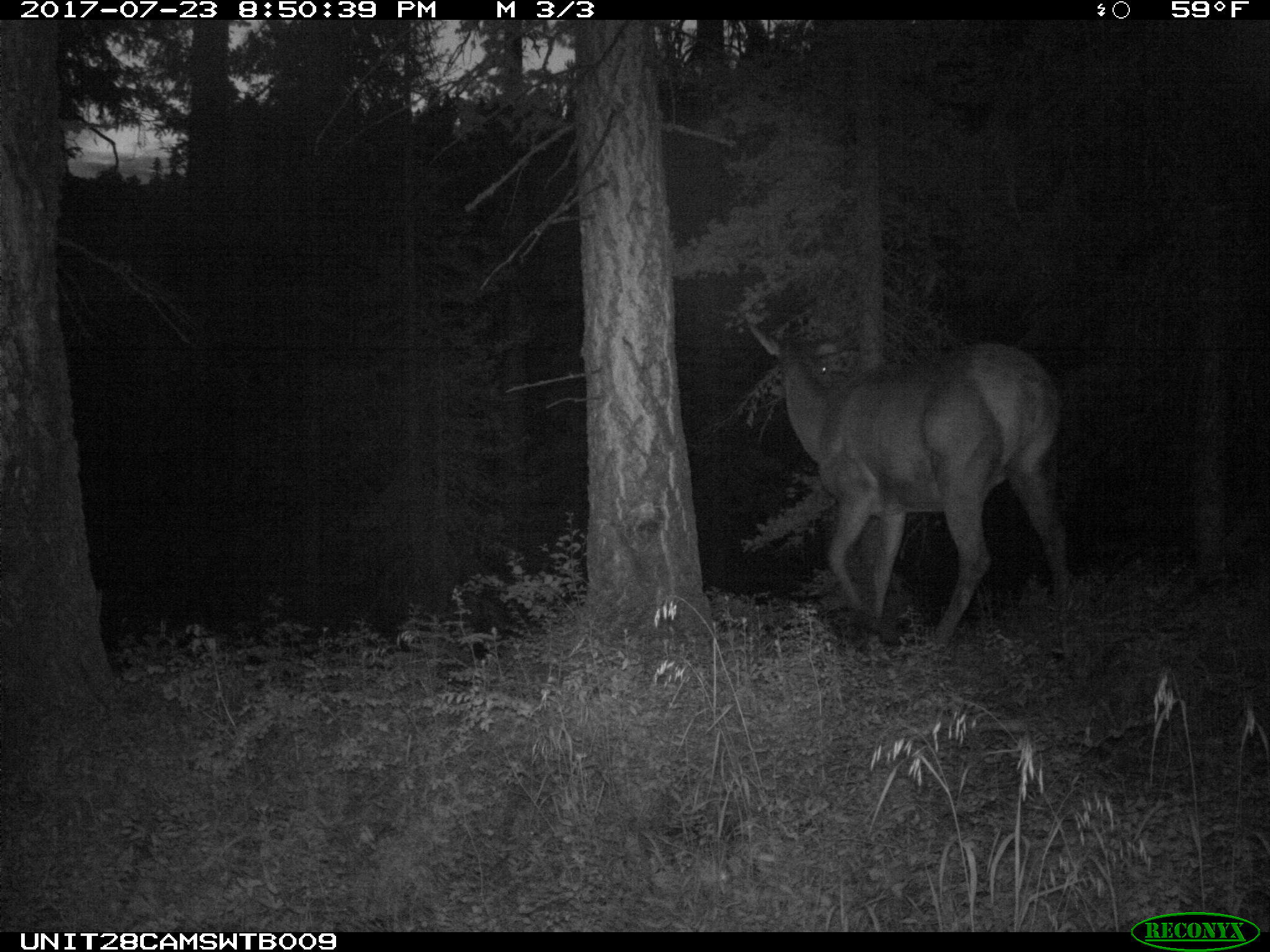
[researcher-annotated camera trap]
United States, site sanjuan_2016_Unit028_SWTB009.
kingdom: Animalia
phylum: Chordata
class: Mammalia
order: Artiodactyla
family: Cervidae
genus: Cervus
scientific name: Cervus elaphus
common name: red deer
Cervus elaphus (red deer).